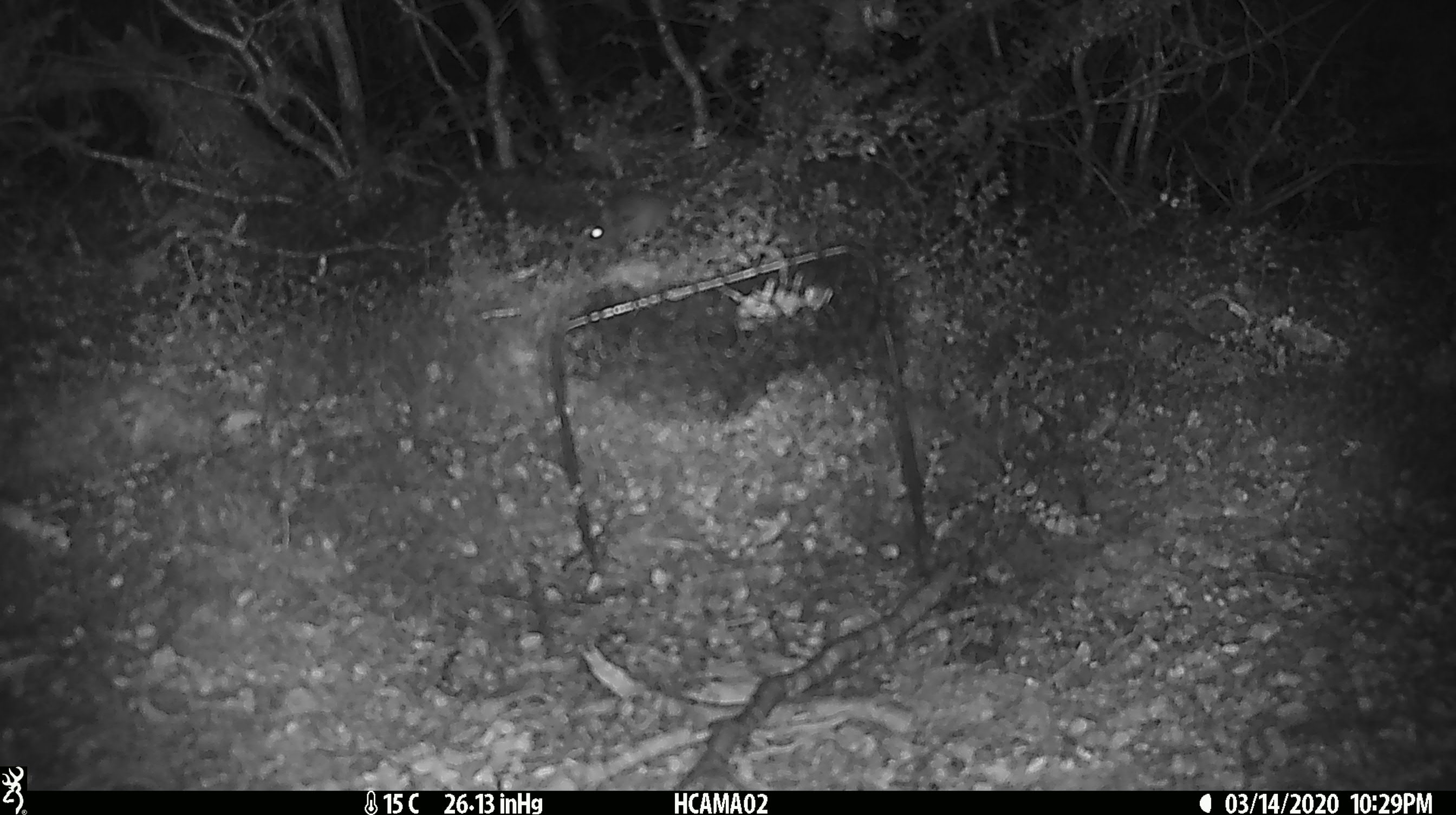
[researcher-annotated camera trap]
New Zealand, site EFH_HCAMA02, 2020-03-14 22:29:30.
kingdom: Animalia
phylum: Chordata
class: Mammalia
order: Rodentia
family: Muridae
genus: Mus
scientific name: Mus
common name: mouse